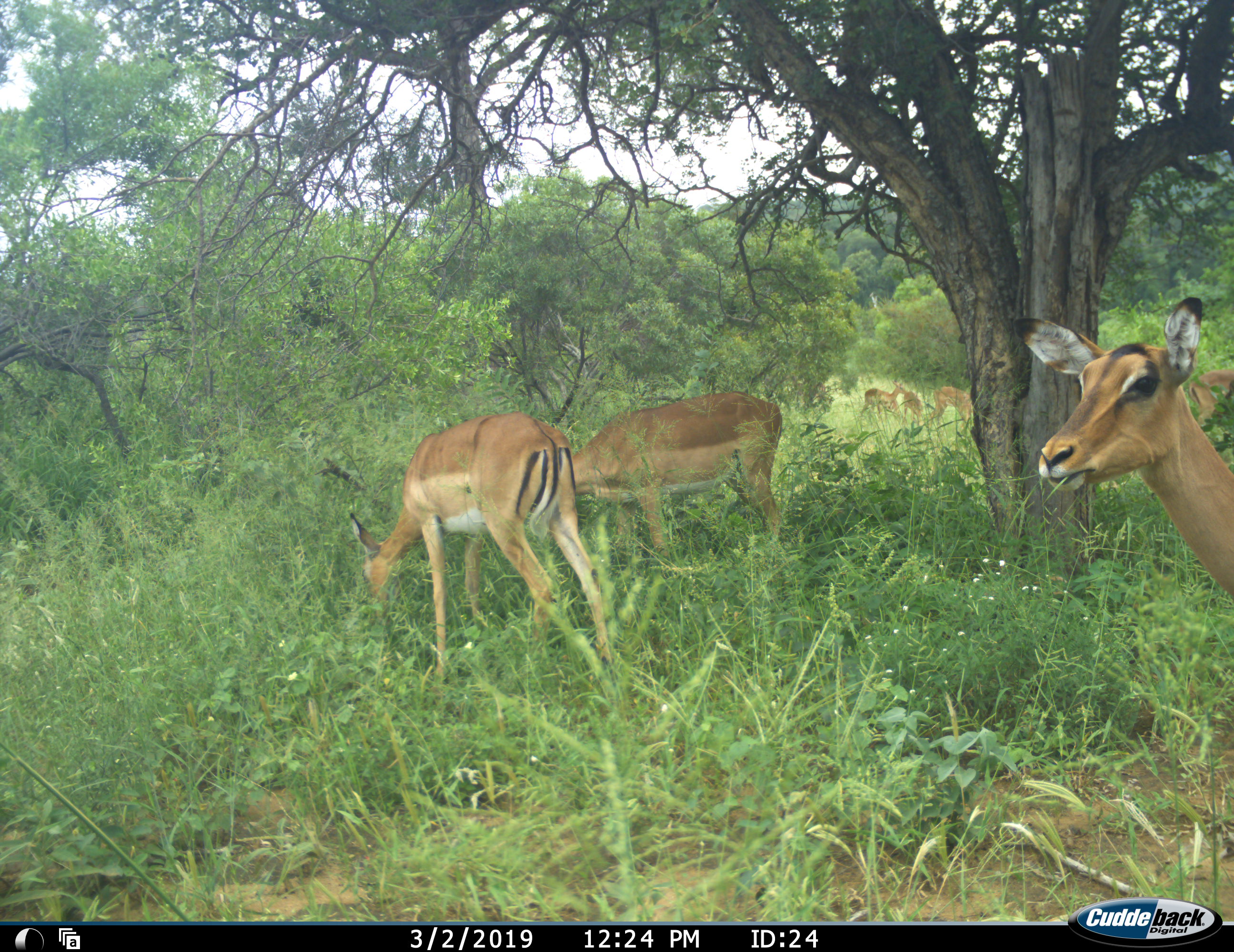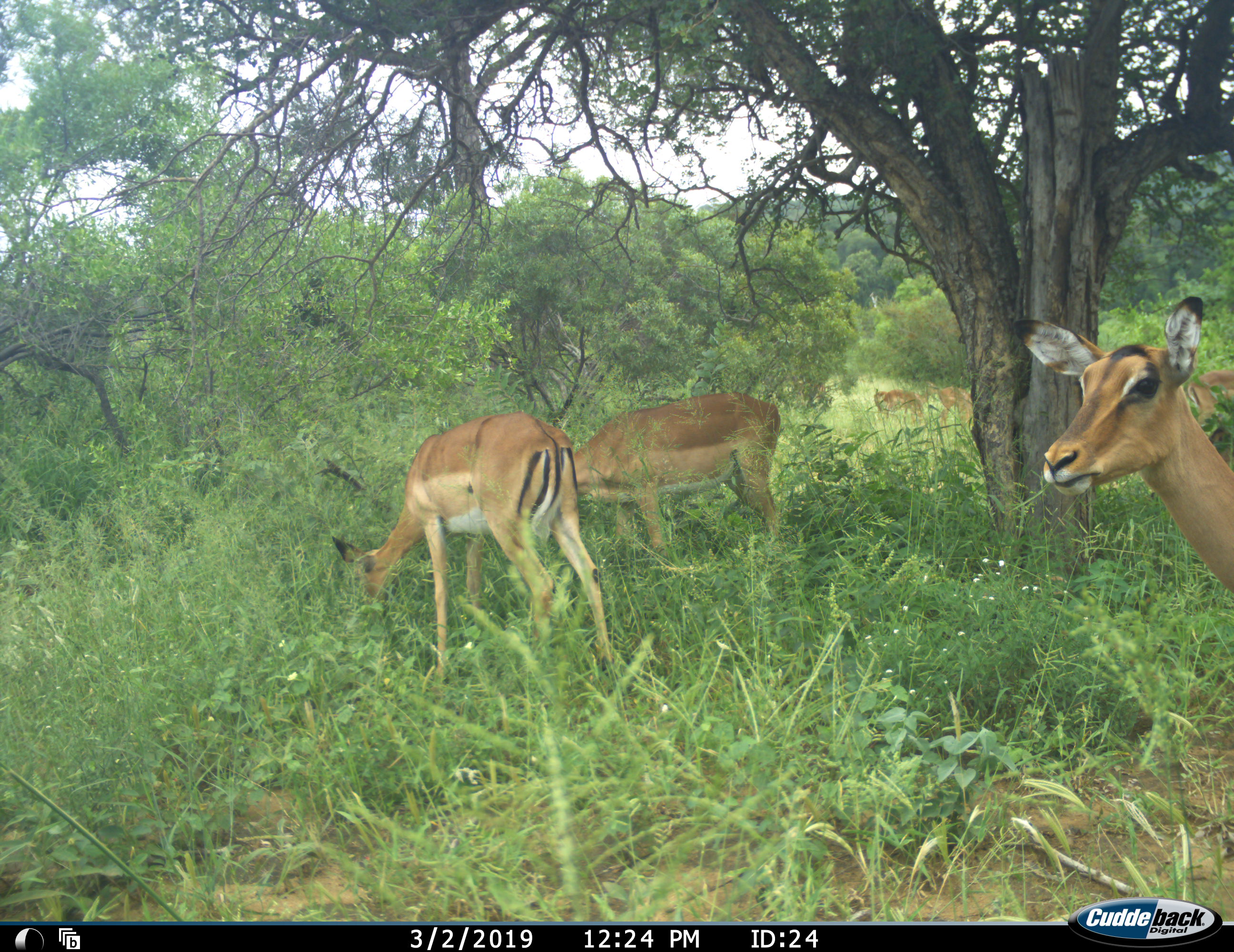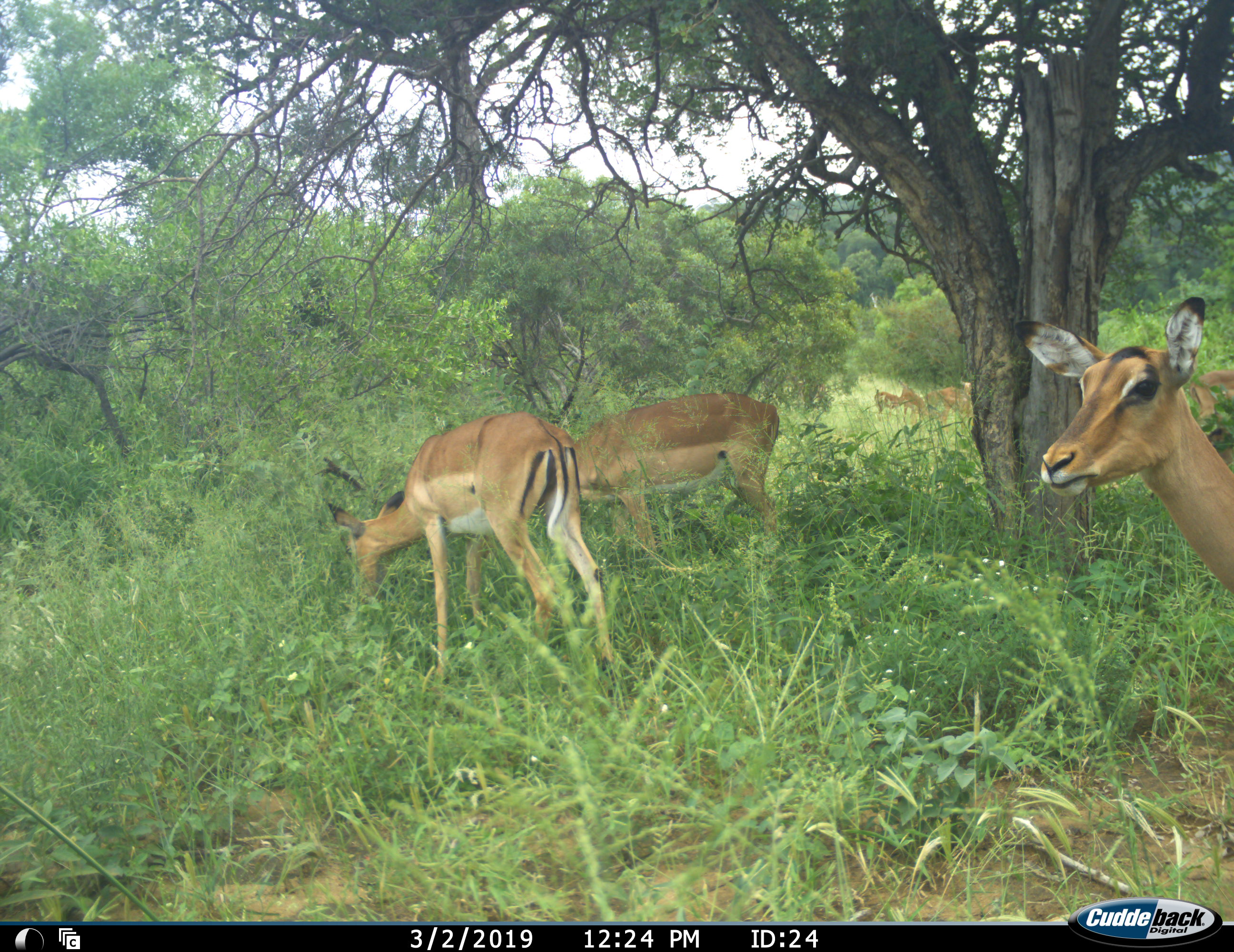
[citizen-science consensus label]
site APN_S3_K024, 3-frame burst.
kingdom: Animalia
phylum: Chordata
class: Mammalia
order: Artiodactyla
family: Bovidae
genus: Aepyceros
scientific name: Aepyceros melampus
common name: impala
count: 7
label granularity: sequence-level